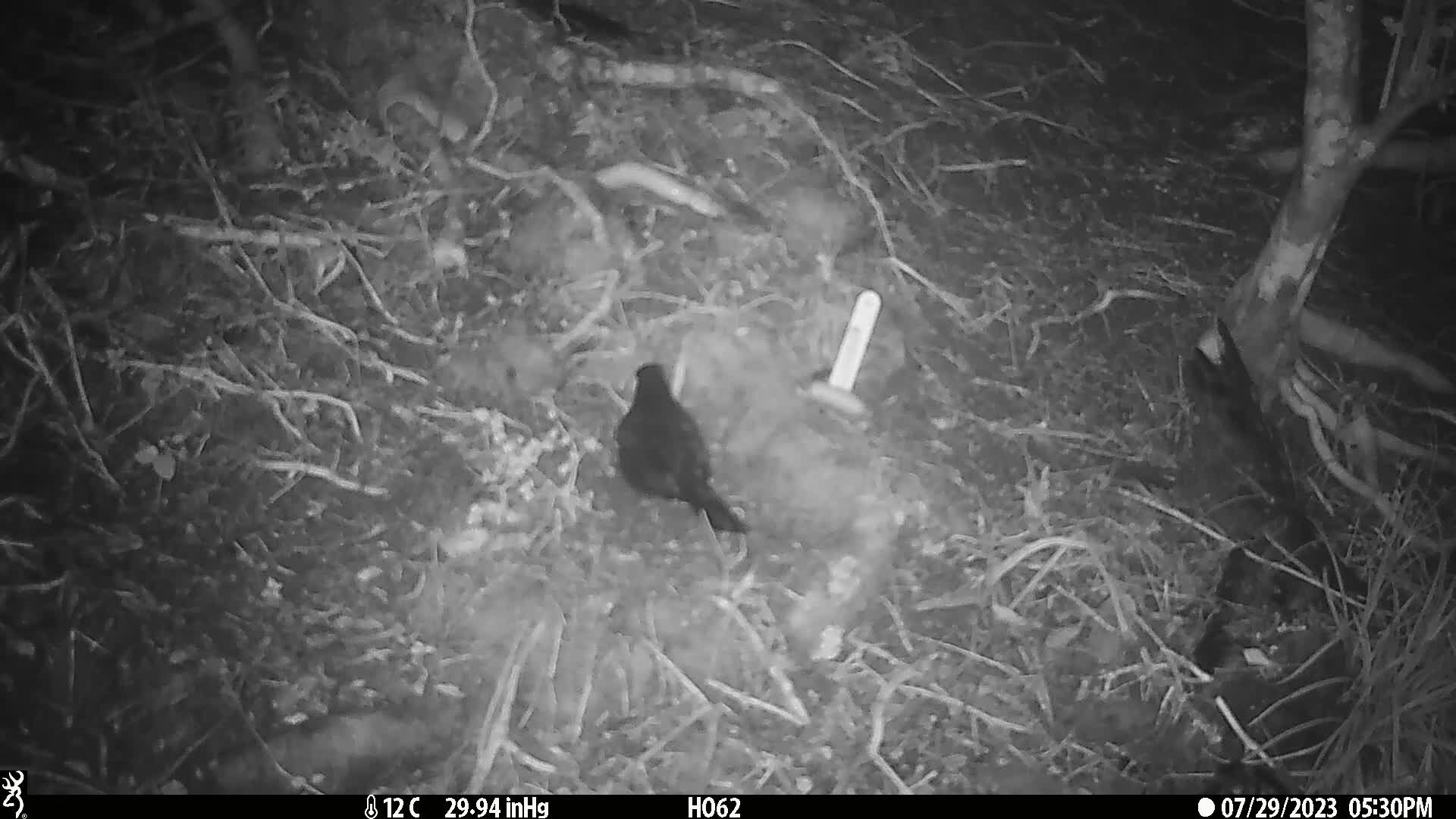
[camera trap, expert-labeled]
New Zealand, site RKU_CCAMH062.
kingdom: Animalia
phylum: Chordata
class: Aves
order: Passeriformes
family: Turdidae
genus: Turdus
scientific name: Turdus merula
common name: eurasian blackbird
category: blackbird